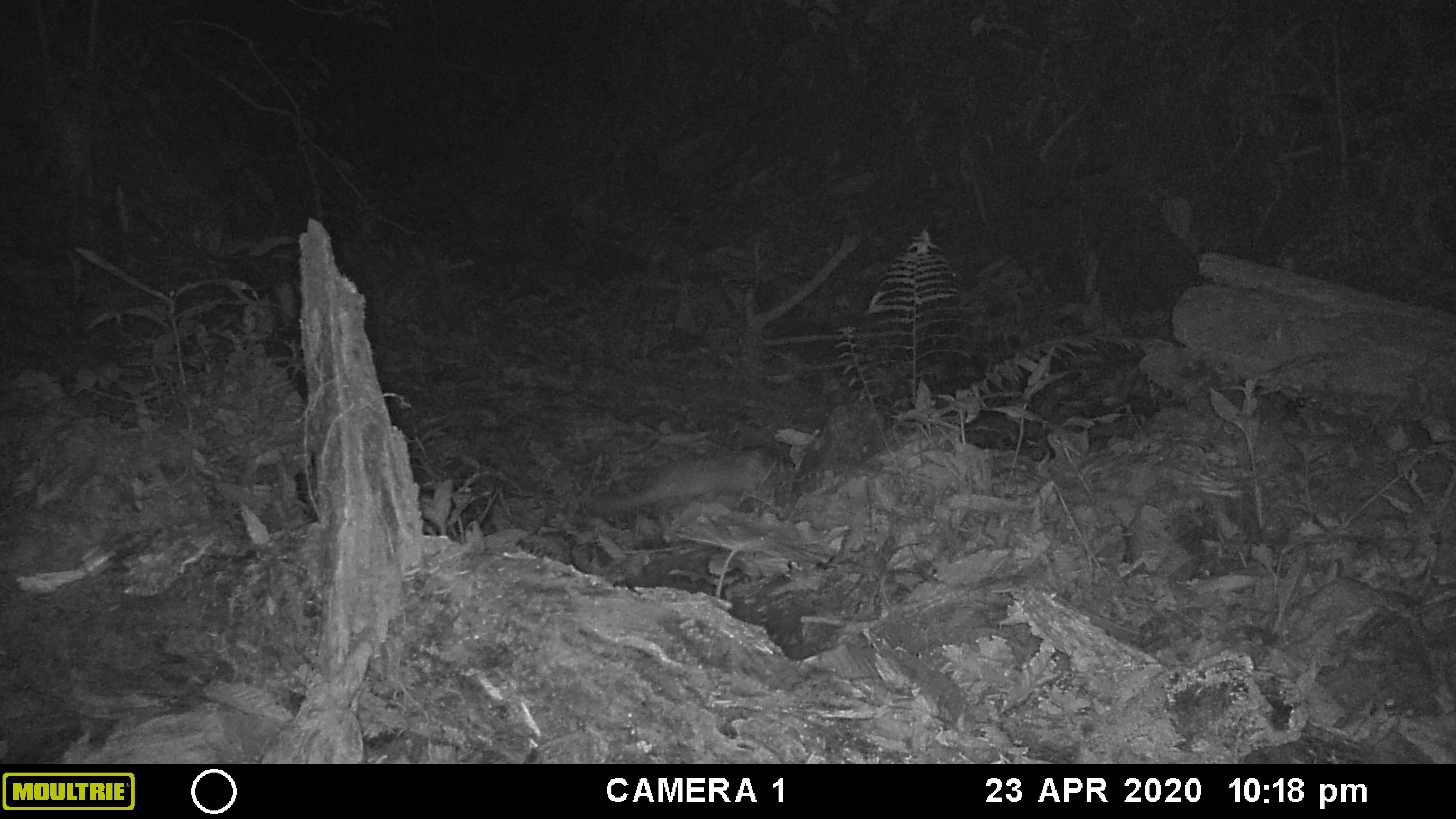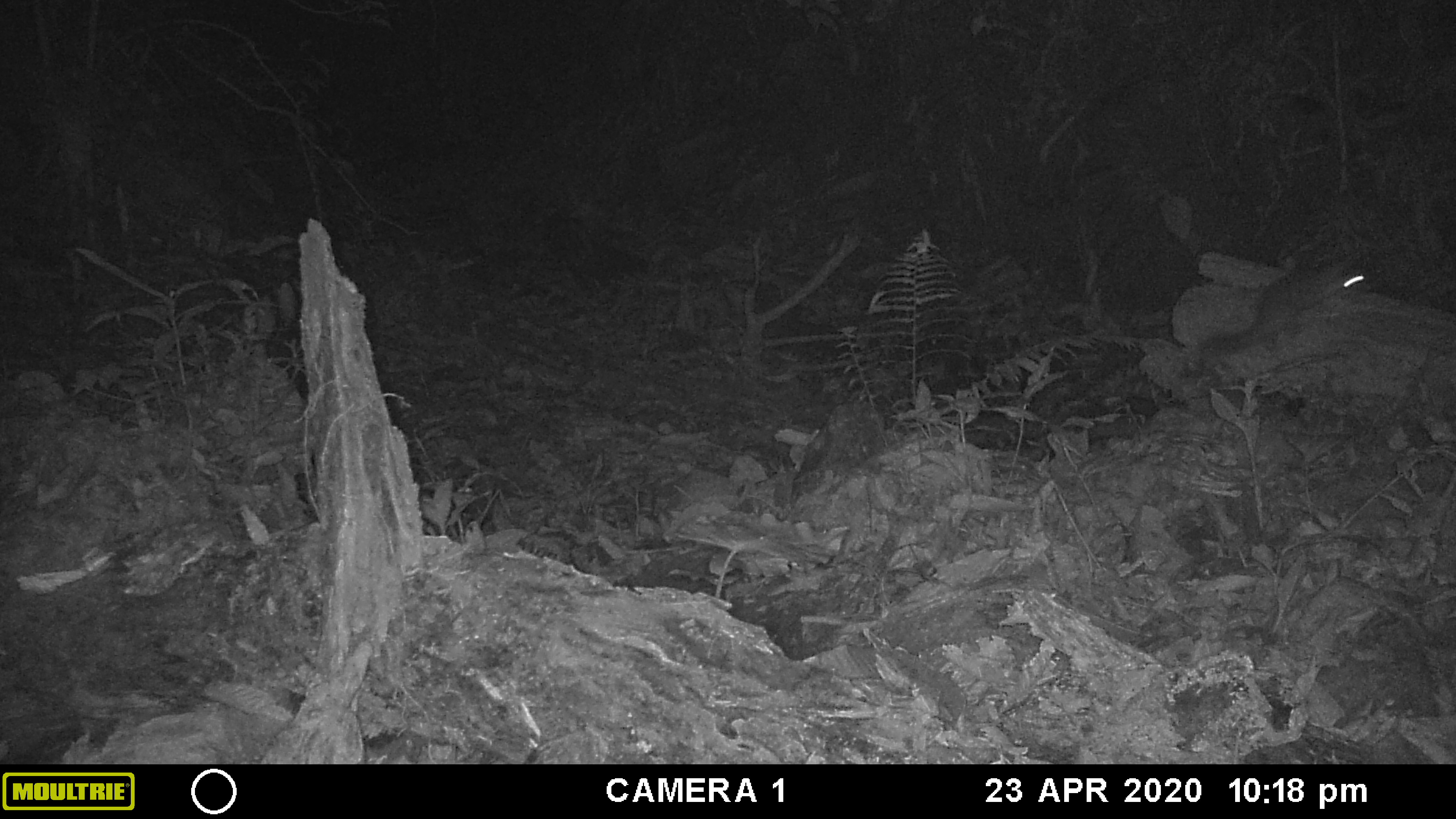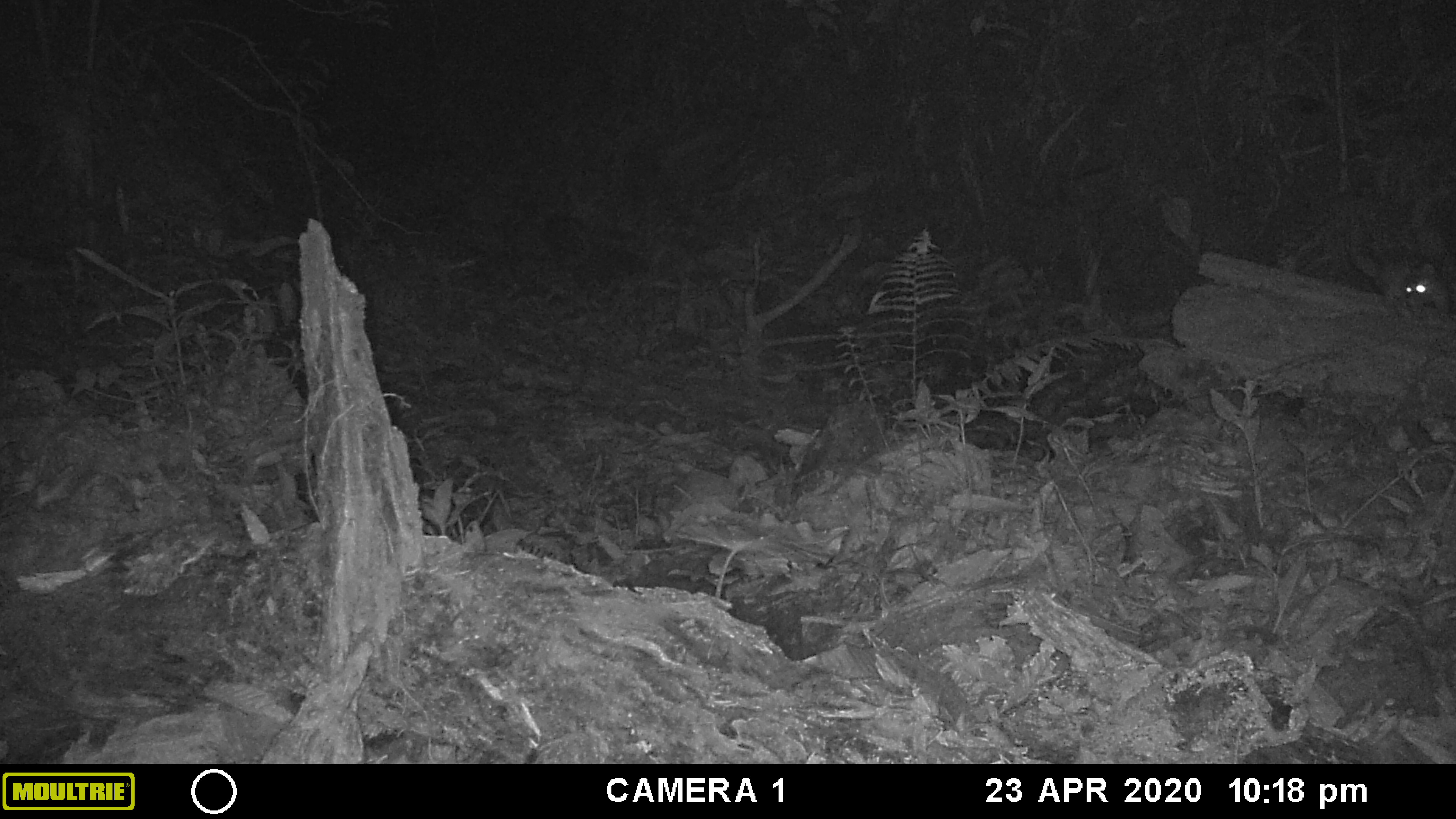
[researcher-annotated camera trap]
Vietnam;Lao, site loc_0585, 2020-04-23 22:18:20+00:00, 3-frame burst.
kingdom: Animalia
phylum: Chordata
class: Mammalia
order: Carnivora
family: Mustelidae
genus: Melogale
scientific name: Melogale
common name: ferret badger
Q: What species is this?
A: Ferret badger (Melogale).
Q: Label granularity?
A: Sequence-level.